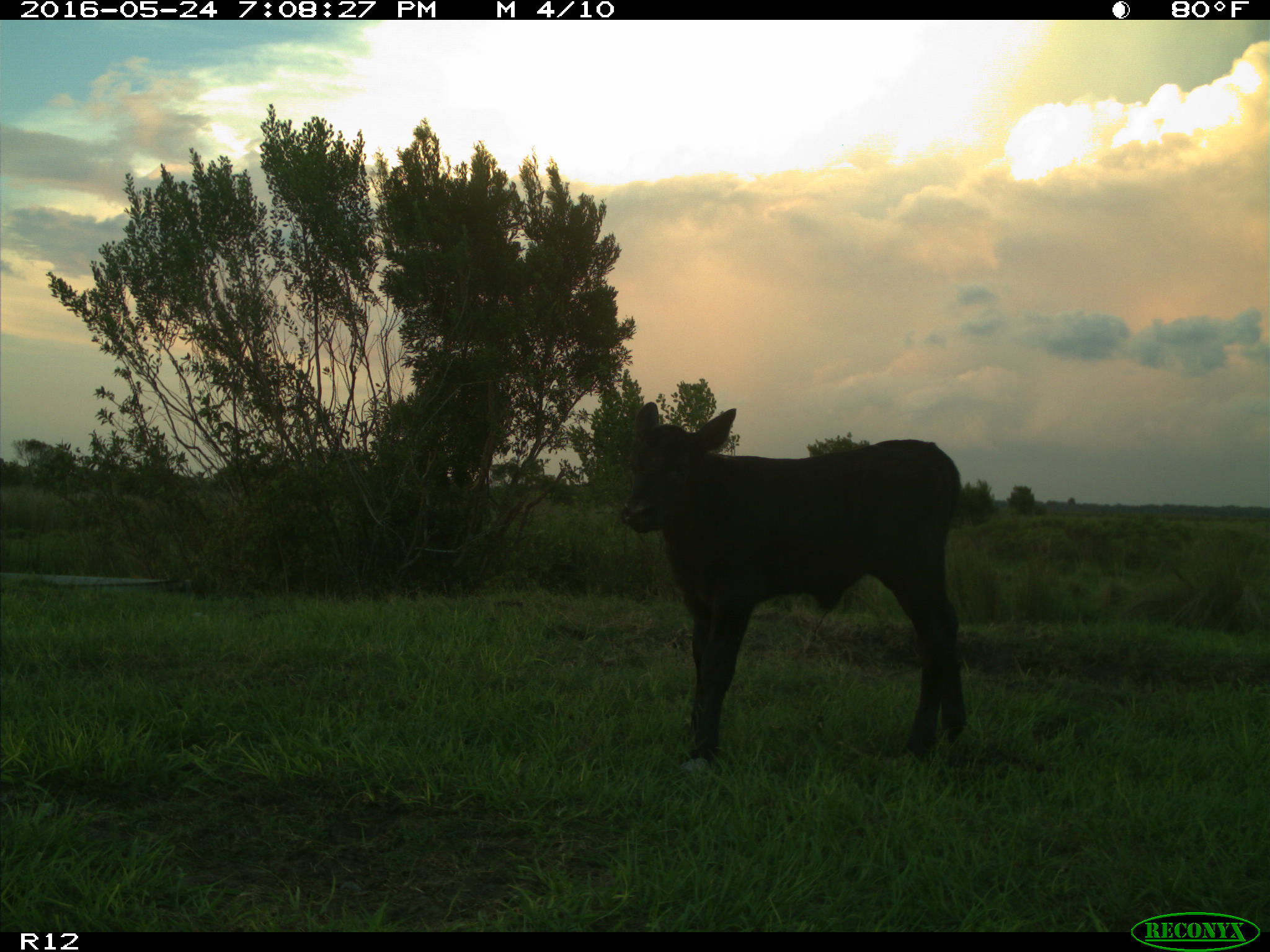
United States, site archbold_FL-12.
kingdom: Animalia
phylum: Chordata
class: Mammalia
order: Artiodactyla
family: Bovidae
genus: Bos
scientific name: Bos taurus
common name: domestic cow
Bos taurus (domestic cow).